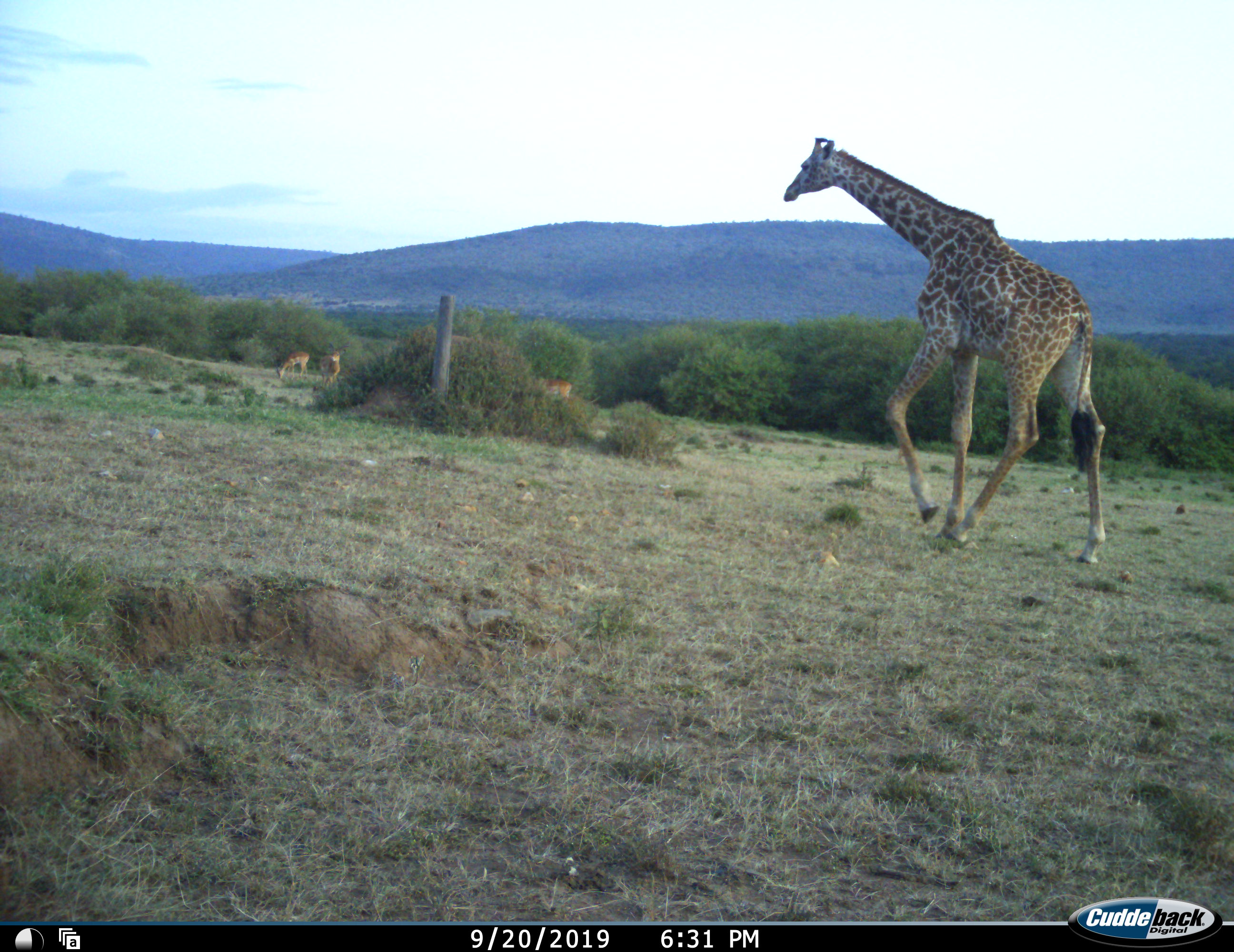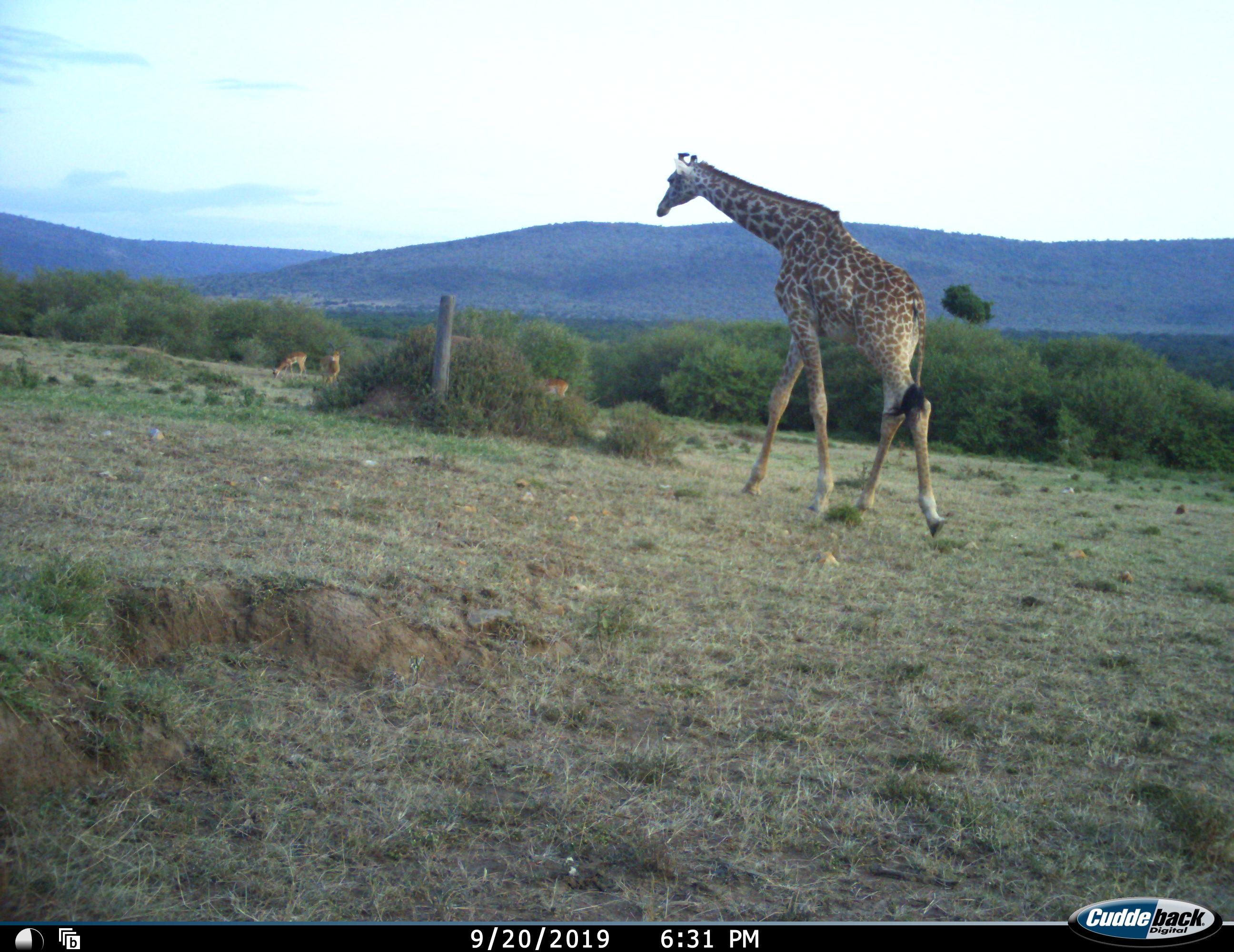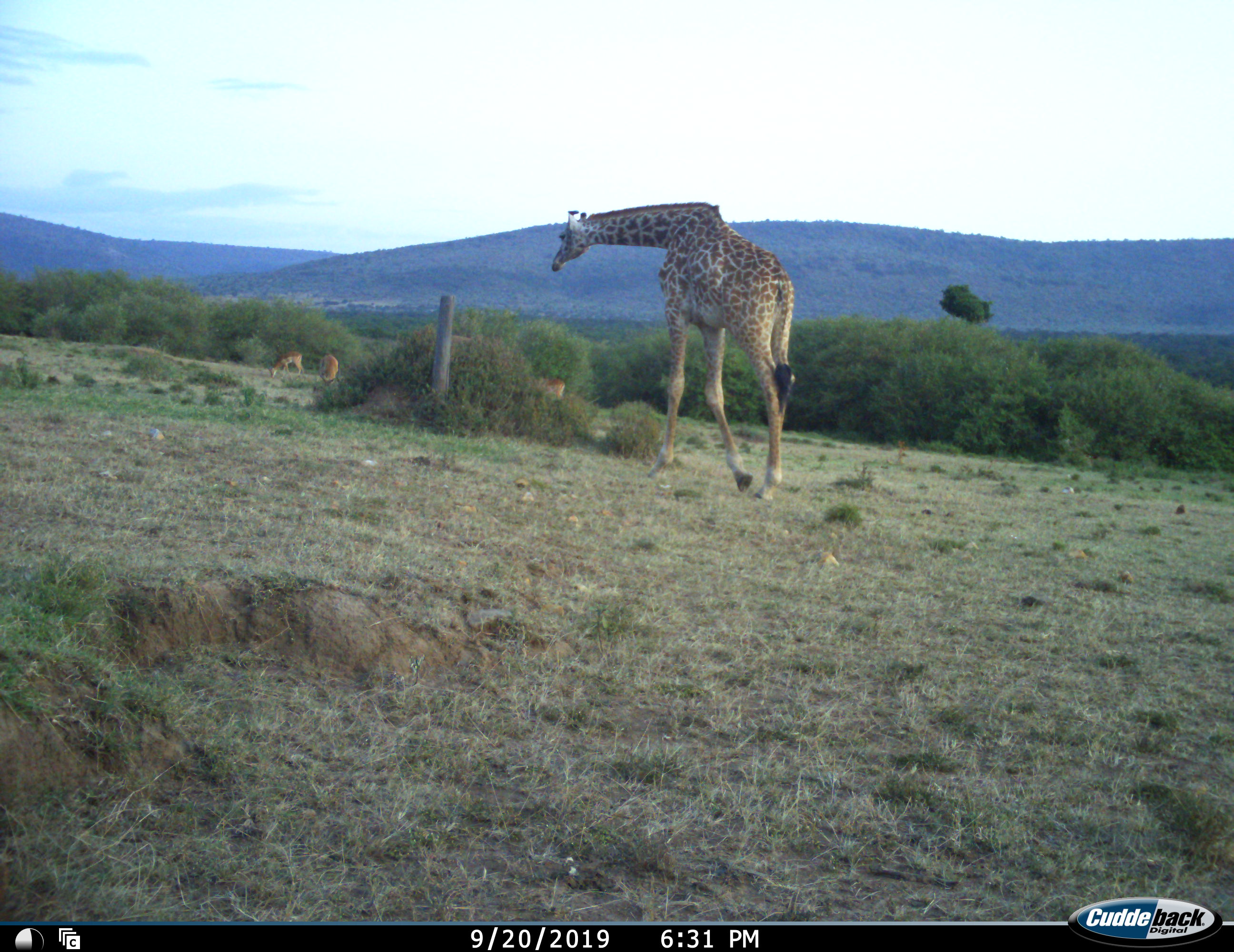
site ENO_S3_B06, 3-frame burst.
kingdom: Animalia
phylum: Chordata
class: Mammalia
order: Artiodactyla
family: Giraffidae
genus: Giraffa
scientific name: Giraffa camelopardalis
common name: giraffe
Giraffe (Giraffa camelopardalis), count 1. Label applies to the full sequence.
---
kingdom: Animalia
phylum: Chordata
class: Mammalia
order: Artiodactyla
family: Bovidae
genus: Aepyceros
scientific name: Aepyceros melampus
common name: impala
Impala (Aepyceros melampus), count 3. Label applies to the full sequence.